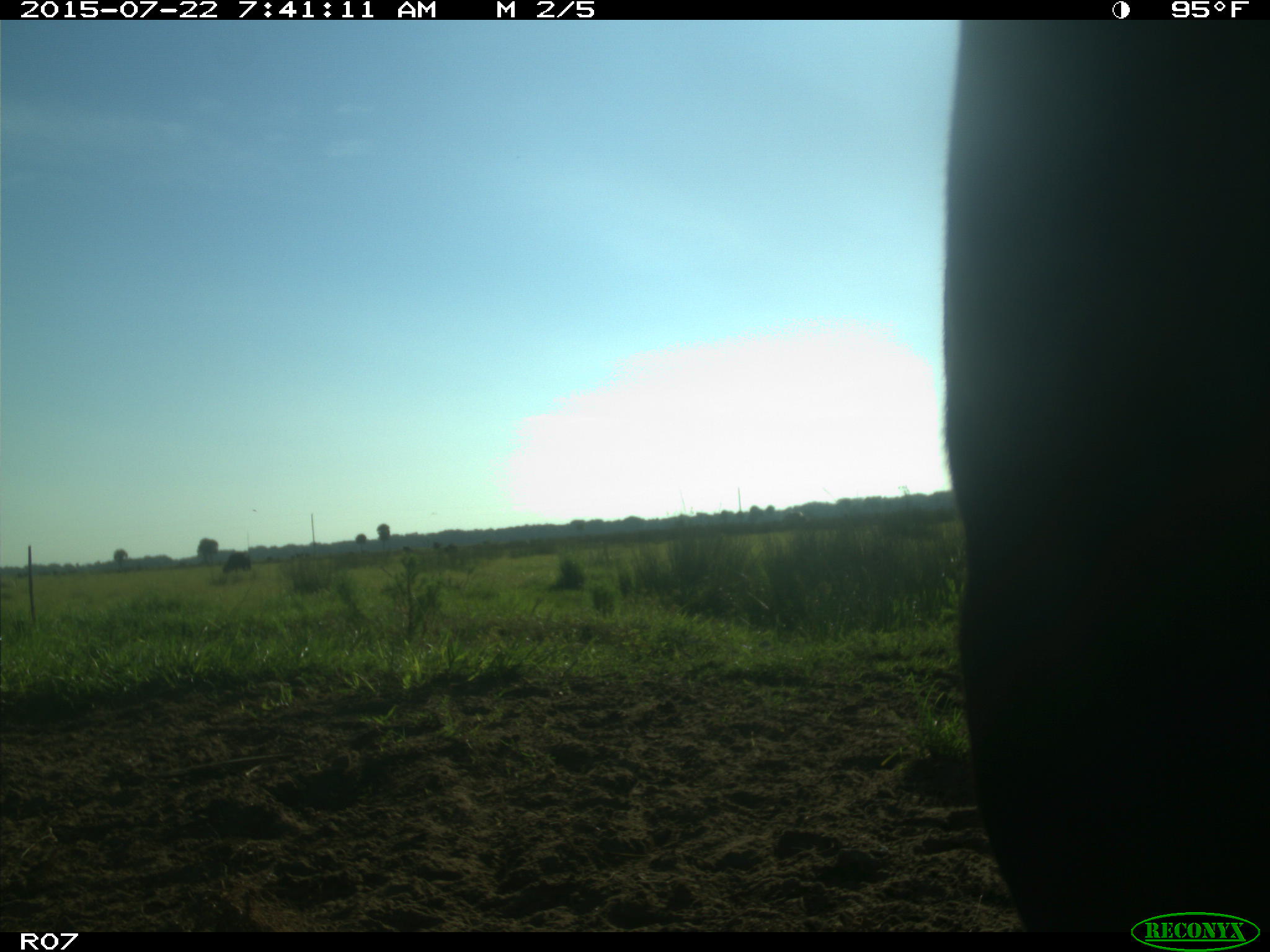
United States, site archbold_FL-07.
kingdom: Animalia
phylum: Chordata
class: Mammalia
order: Artiodactyla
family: Suidae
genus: Sus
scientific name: Sus scrofa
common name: wild boar